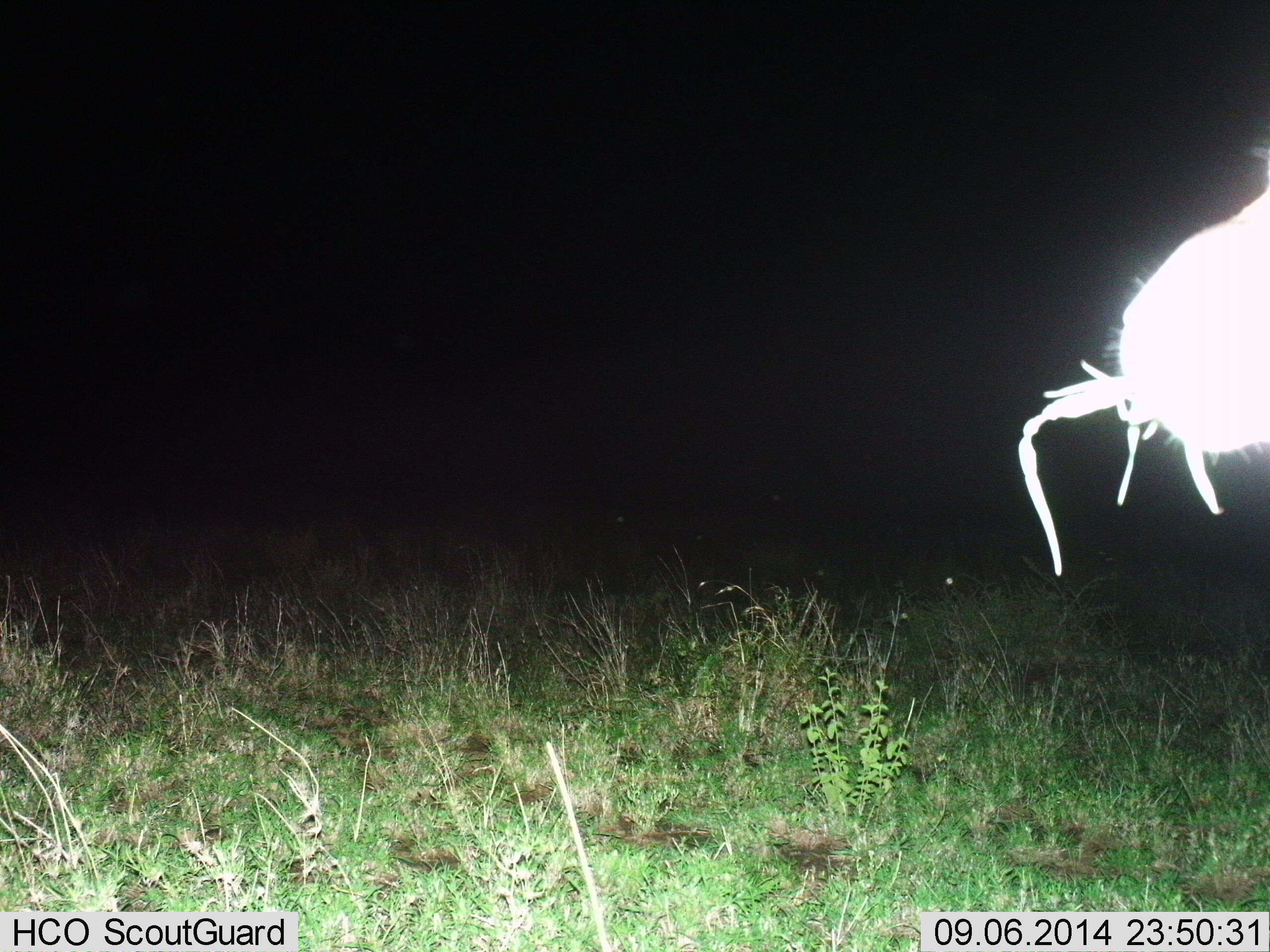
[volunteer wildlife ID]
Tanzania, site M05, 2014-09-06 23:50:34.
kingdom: Animalia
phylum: Chordata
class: Mammalia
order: Artiodactyla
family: Bovidae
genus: Eudorcas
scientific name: Eudorcas thomsonii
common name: thomson's gazelle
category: gazellethomsons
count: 1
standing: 60%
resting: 0%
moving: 0%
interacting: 0%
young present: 0%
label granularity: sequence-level